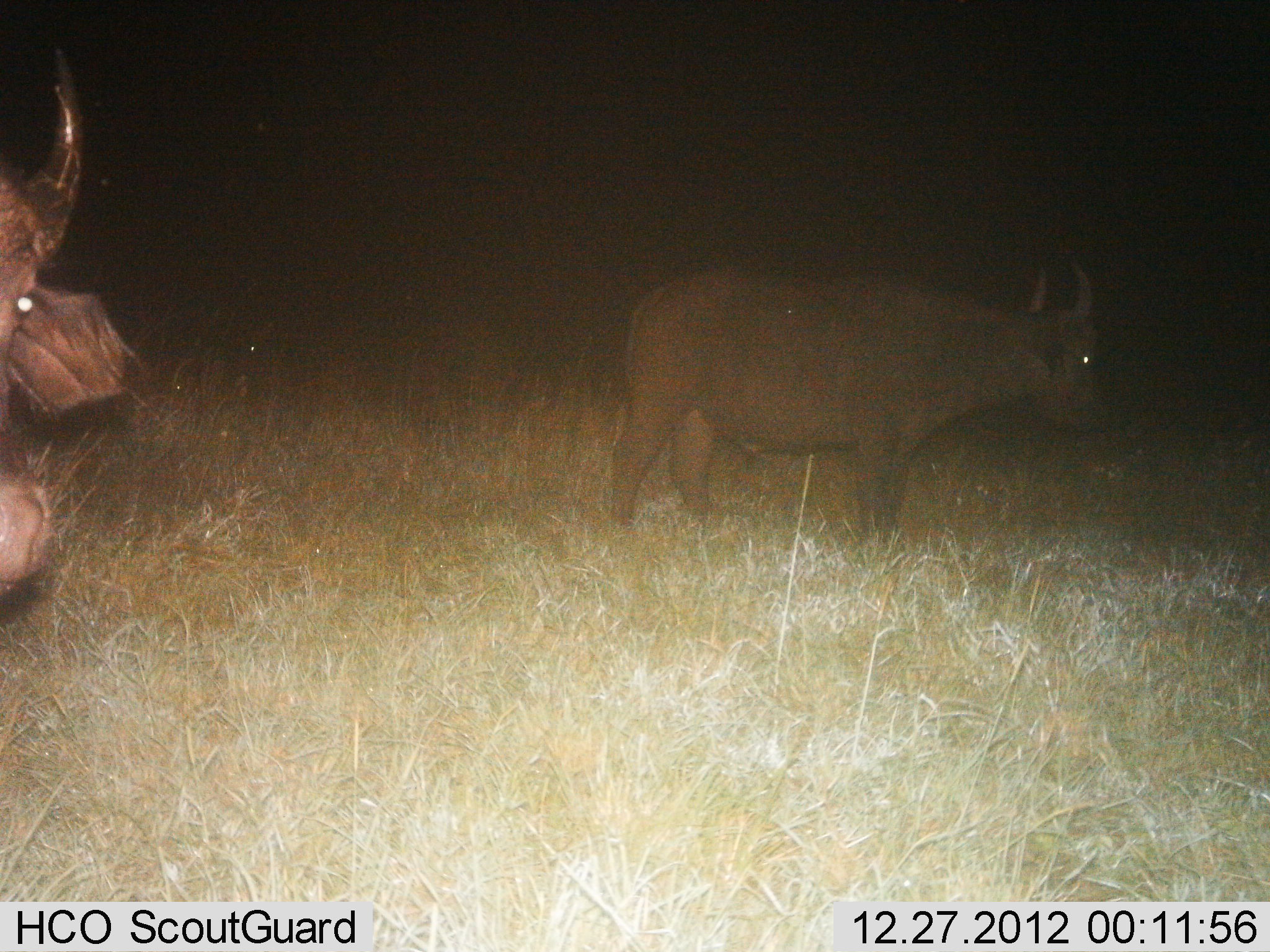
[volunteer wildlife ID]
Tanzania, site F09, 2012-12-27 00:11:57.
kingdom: Animalia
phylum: Chordata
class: Mammalia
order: Artiodactyla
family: Bovidae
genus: Syncerus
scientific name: Syncerus caffer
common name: cape buffalo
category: buffalo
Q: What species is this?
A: Buffalo (cape buffalo) (Syncerus caffer).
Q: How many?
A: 2.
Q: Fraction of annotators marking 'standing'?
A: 100%.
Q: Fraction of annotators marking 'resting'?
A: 0%.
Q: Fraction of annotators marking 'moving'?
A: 0%.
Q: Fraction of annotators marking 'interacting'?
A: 0%.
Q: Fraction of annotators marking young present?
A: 0%.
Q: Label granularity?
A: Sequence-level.